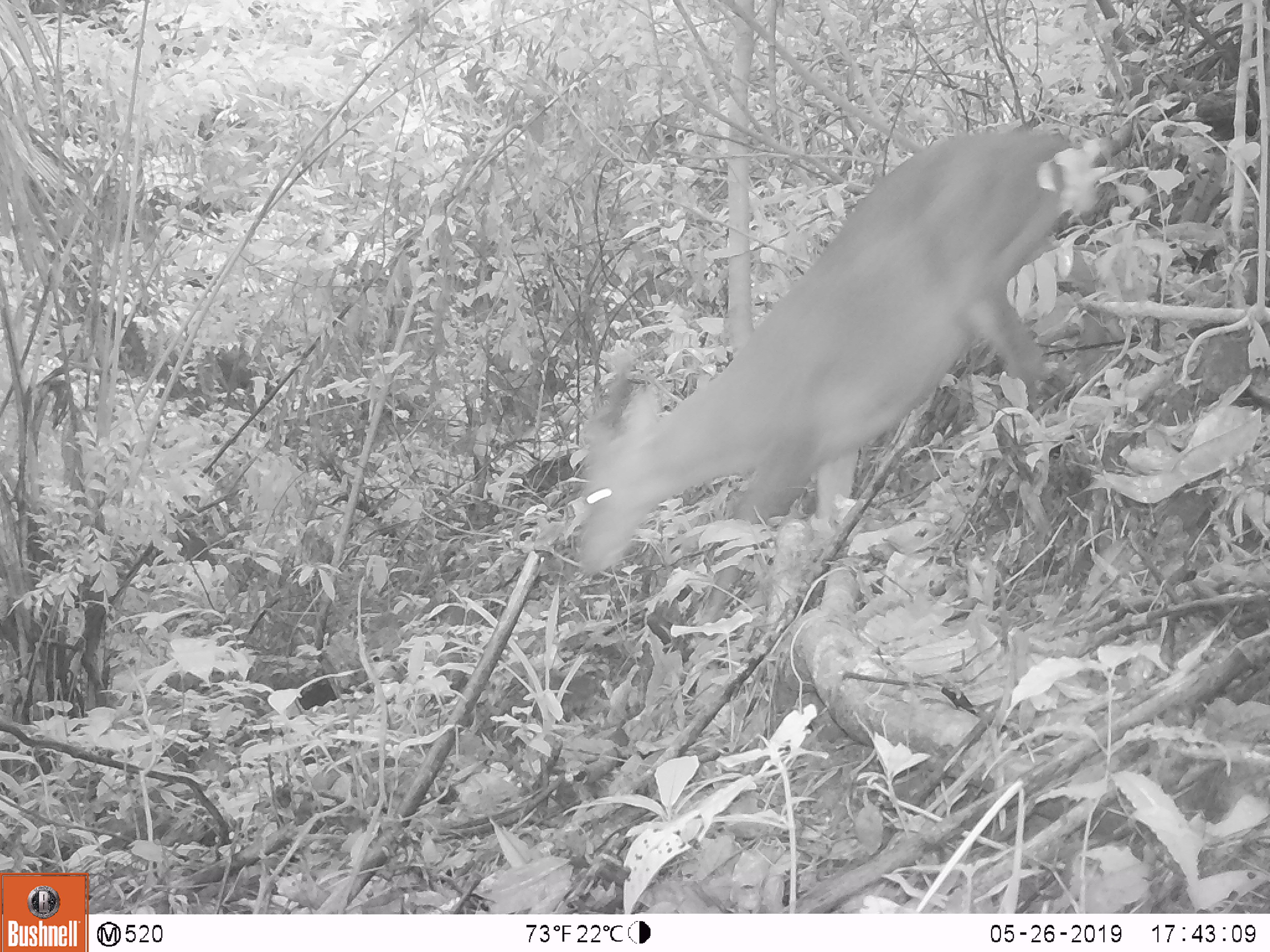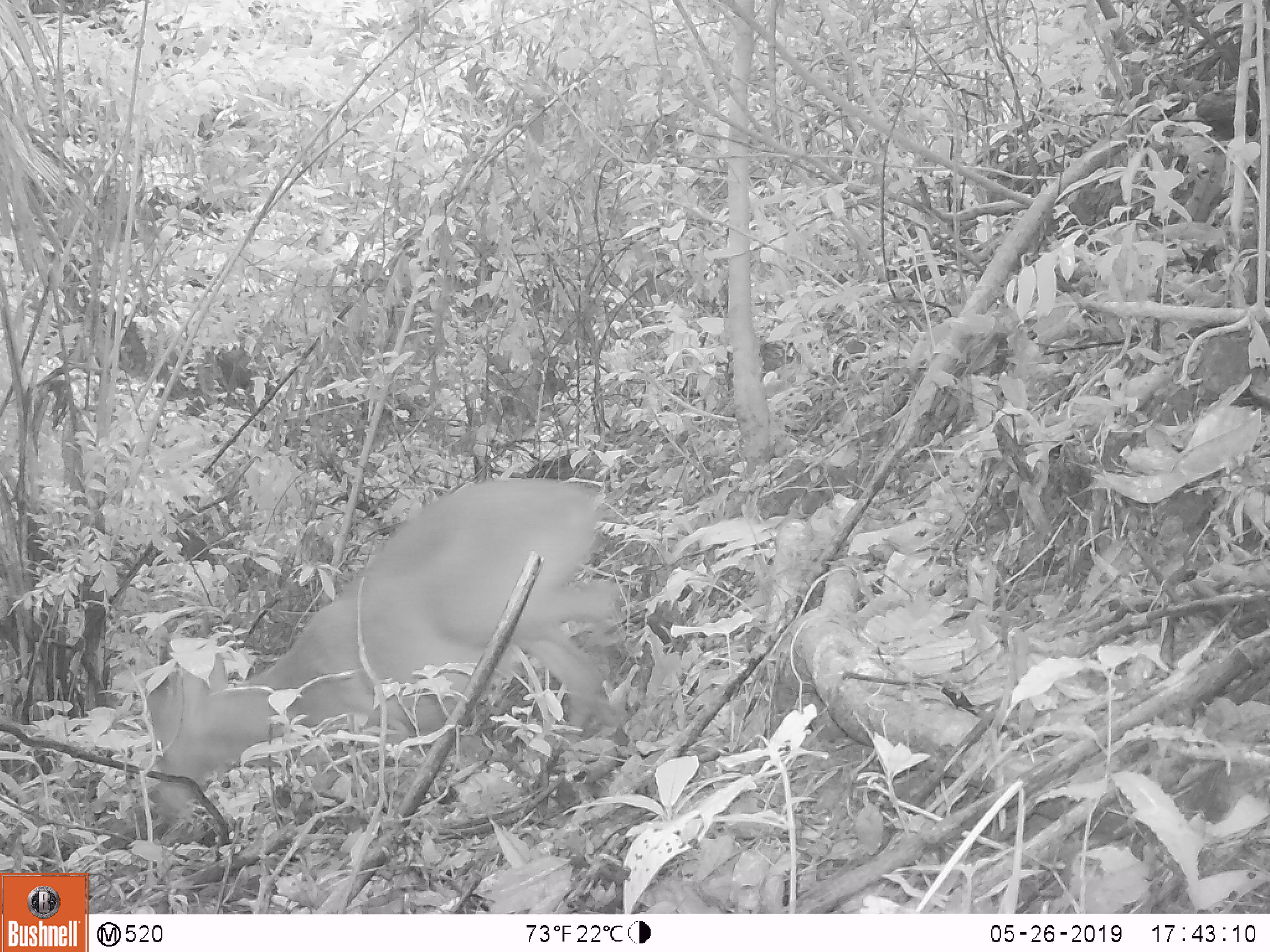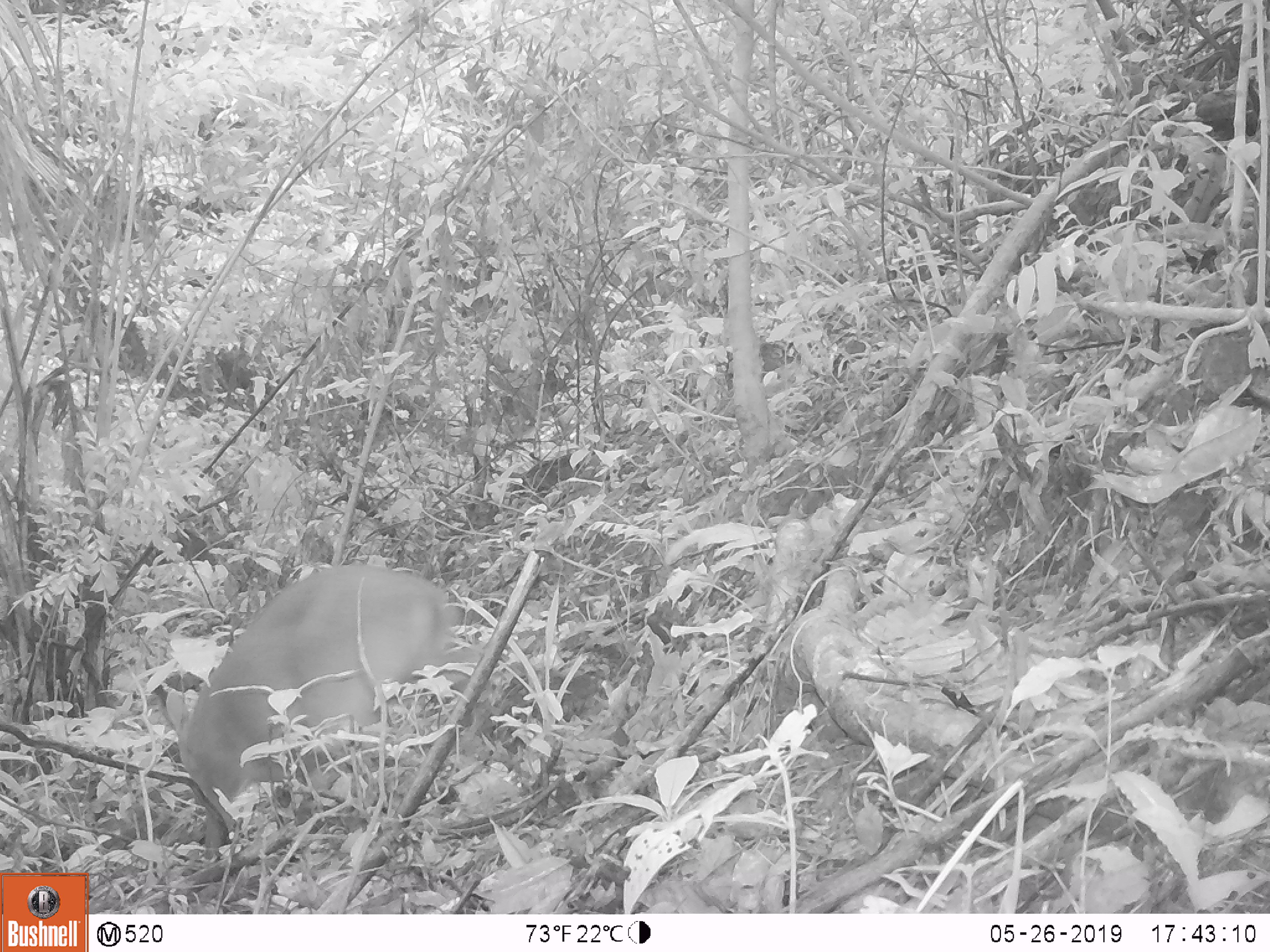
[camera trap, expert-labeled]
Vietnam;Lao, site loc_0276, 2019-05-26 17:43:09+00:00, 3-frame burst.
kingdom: Animalia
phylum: Chordata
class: Mammalia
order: Artiodactyla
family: Cervidae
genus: Muntiacus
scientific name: Muntiacus vuquangensis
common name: large-antlered muntjac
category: large antlered muntjac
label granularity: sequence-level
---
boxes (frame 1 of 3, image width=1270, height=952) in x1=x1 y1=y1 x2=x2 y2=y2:
large antlered muntjac: x1=572 y1=127 x2=1100 y2=637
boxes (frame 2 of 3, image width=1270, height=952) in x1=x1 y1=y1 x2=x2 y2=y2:
large antlered muntjac: x1=145 y1=477 x2=626 y2=823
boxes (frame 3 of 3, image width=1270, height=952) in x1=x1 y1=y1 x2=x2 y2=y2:
large antlered muntjac: x1=164 y1=565 x2=461 y2=860